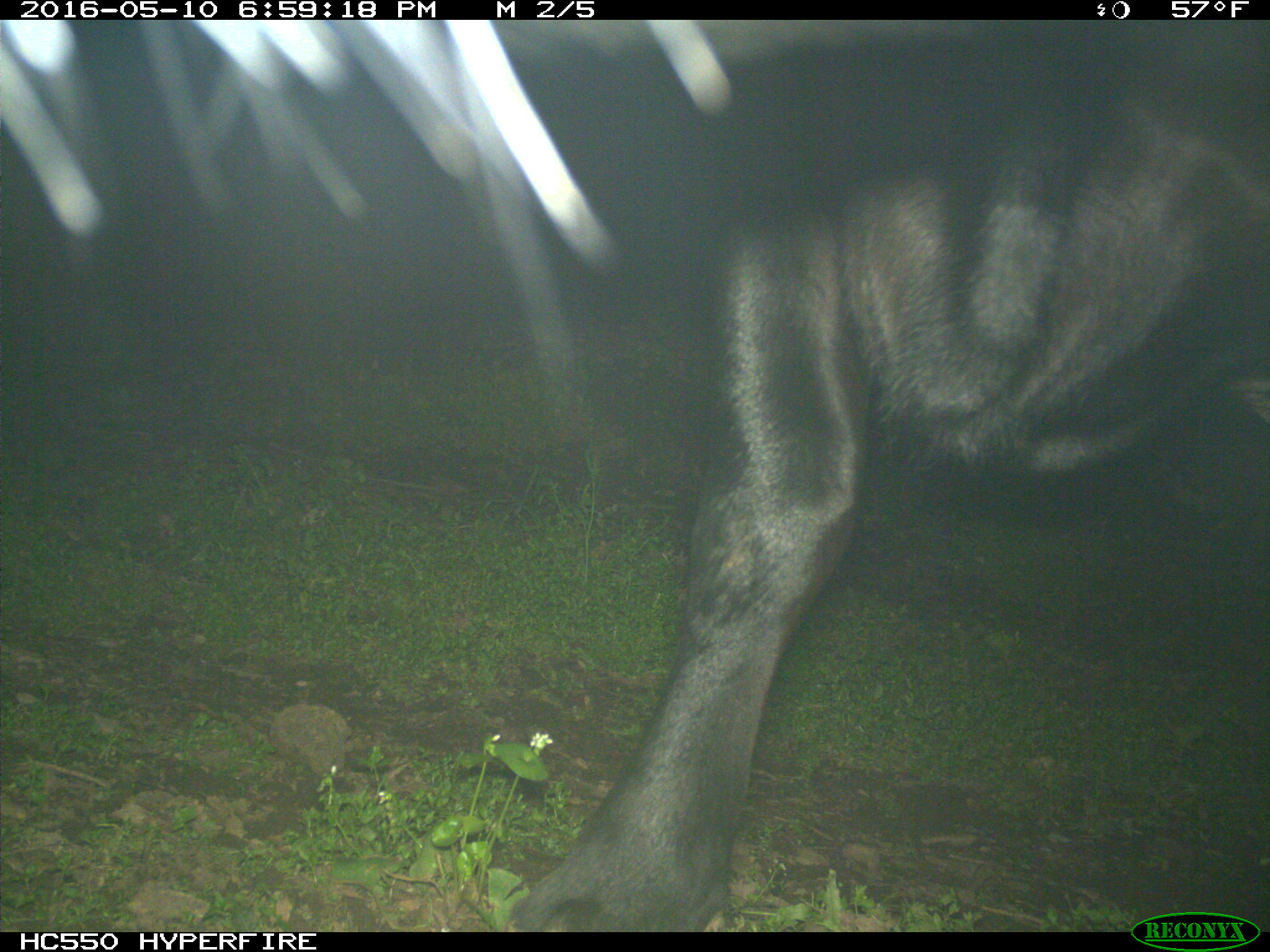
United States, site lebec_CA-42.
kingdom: Animalia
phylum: Chordata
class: Mammalia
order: Artiodactyla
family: Bovidae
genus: Bos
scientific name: Bos taurus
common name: domestic cow